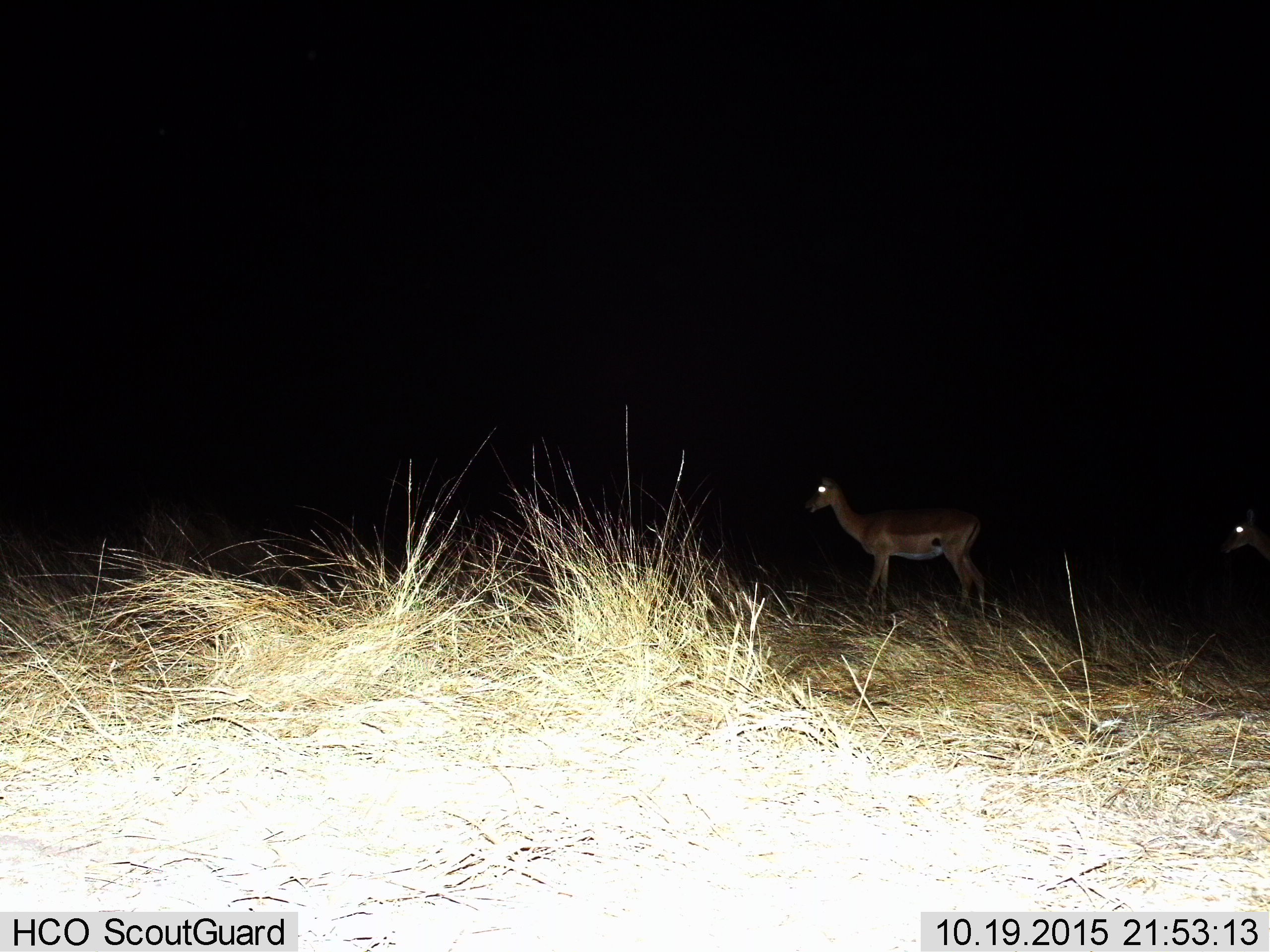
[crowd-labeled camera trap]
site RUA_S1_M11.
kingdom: Animalia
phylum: Chordata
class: Mammalia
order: Artiodactyla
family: Bovidae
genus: Aepyceros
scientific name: Aepyceros melampus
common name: impala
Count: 2.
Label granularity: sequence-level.